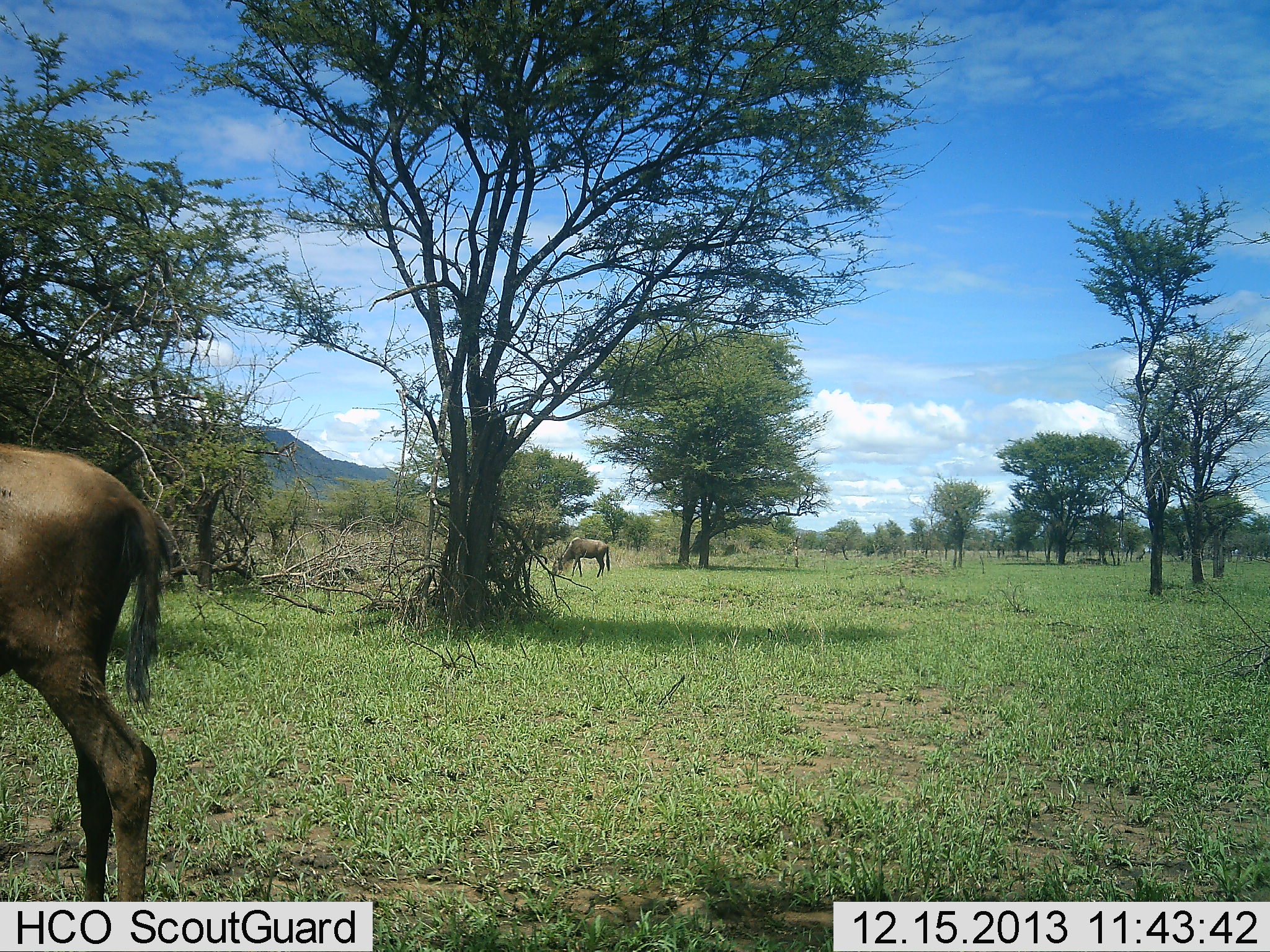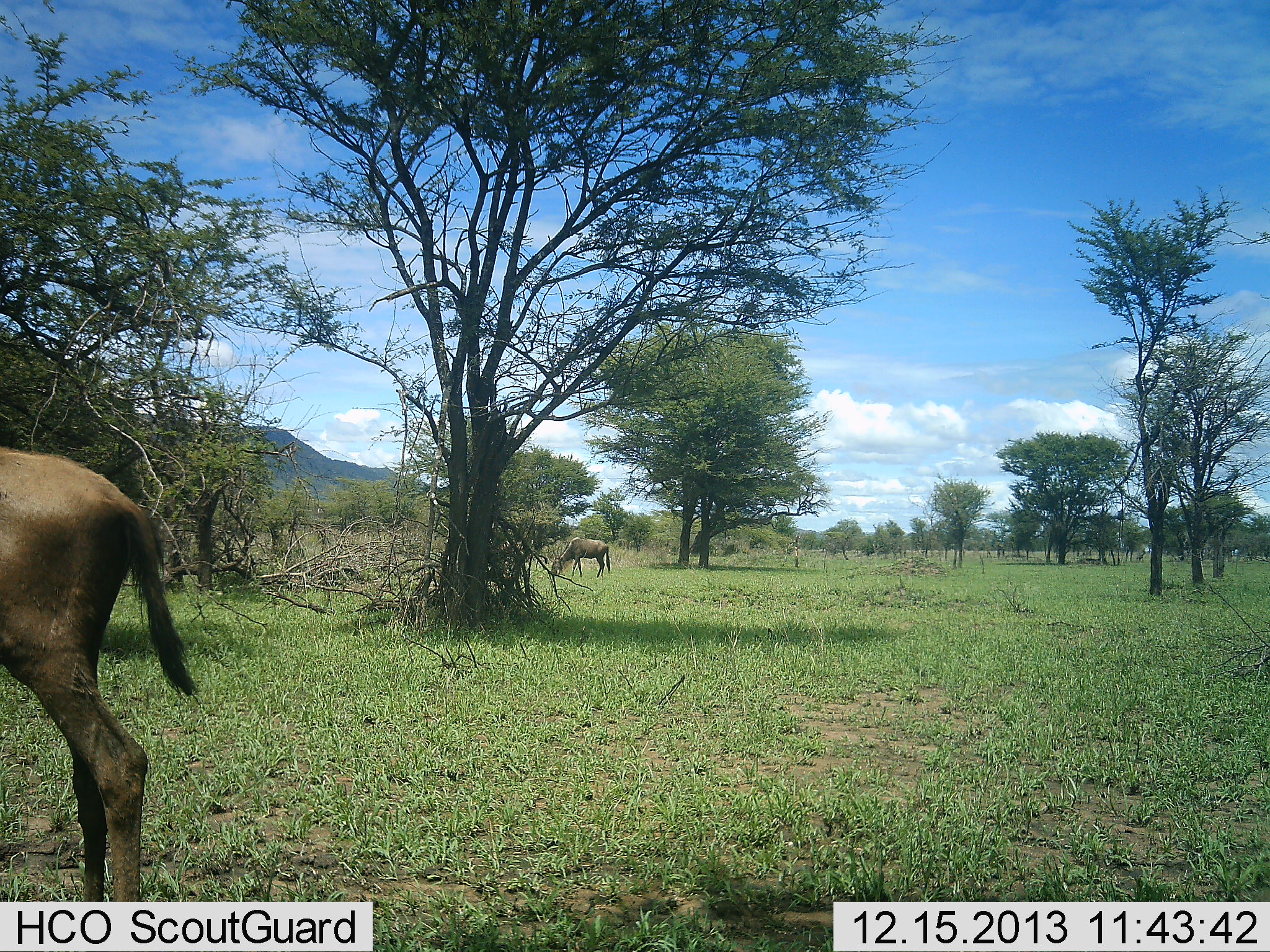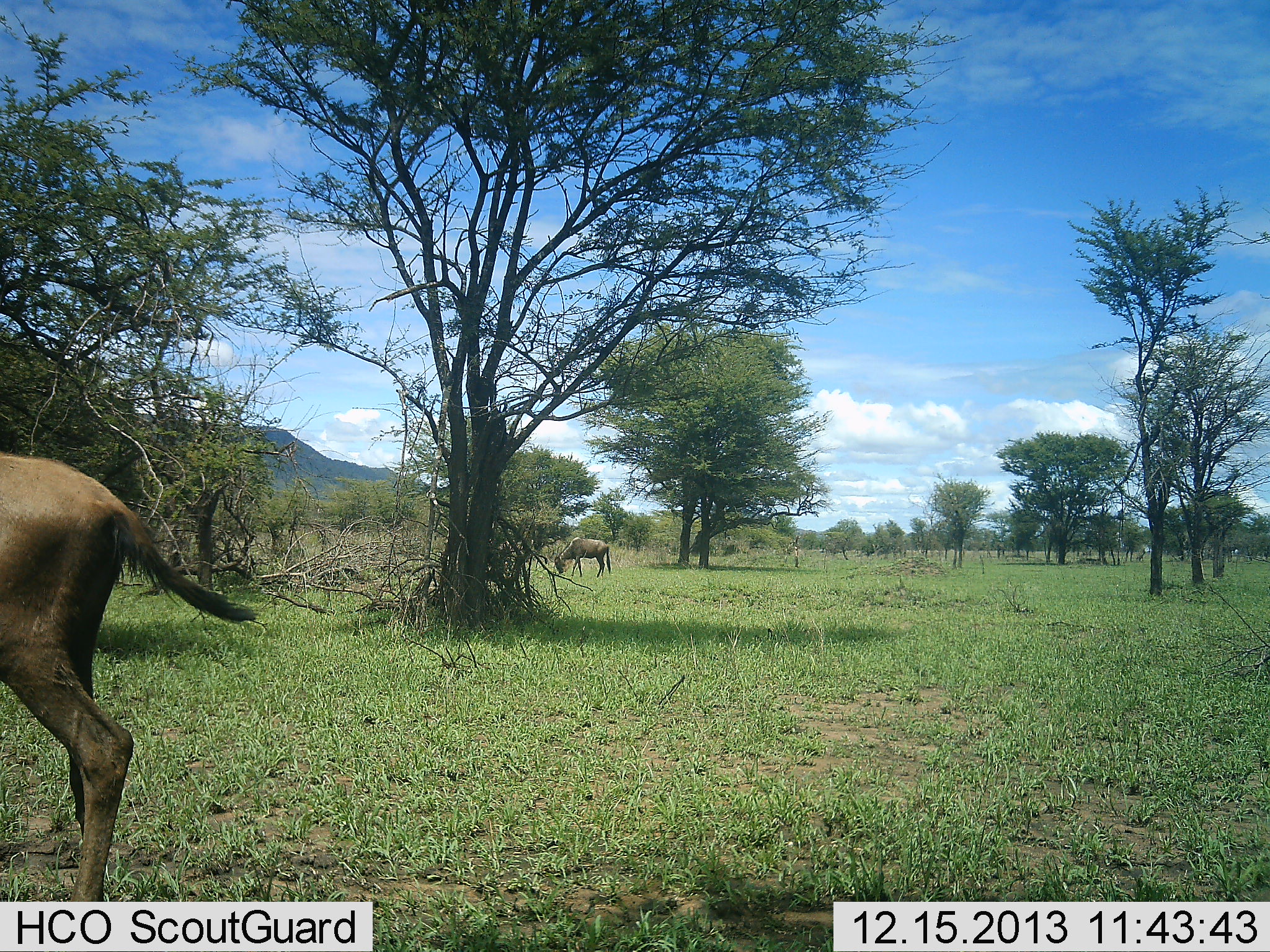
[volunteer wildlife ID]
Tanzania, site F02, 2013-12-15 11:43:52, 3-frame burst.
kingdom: Animalia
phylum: Chordata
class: Mammalia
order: Artiodactyla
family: Bovidae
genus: Connochaetes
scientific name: Connochaetes taurinus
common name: blue wildebeest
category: wildebeest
Wildebeest (blue wildebeest) (Connochaetes taurinus), count 2. Behavior (volunteer vote fractions): standing 50%, resting 0%, moving 0%, interacting 0%. Young present (vote fraction): 10%. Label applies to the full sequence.